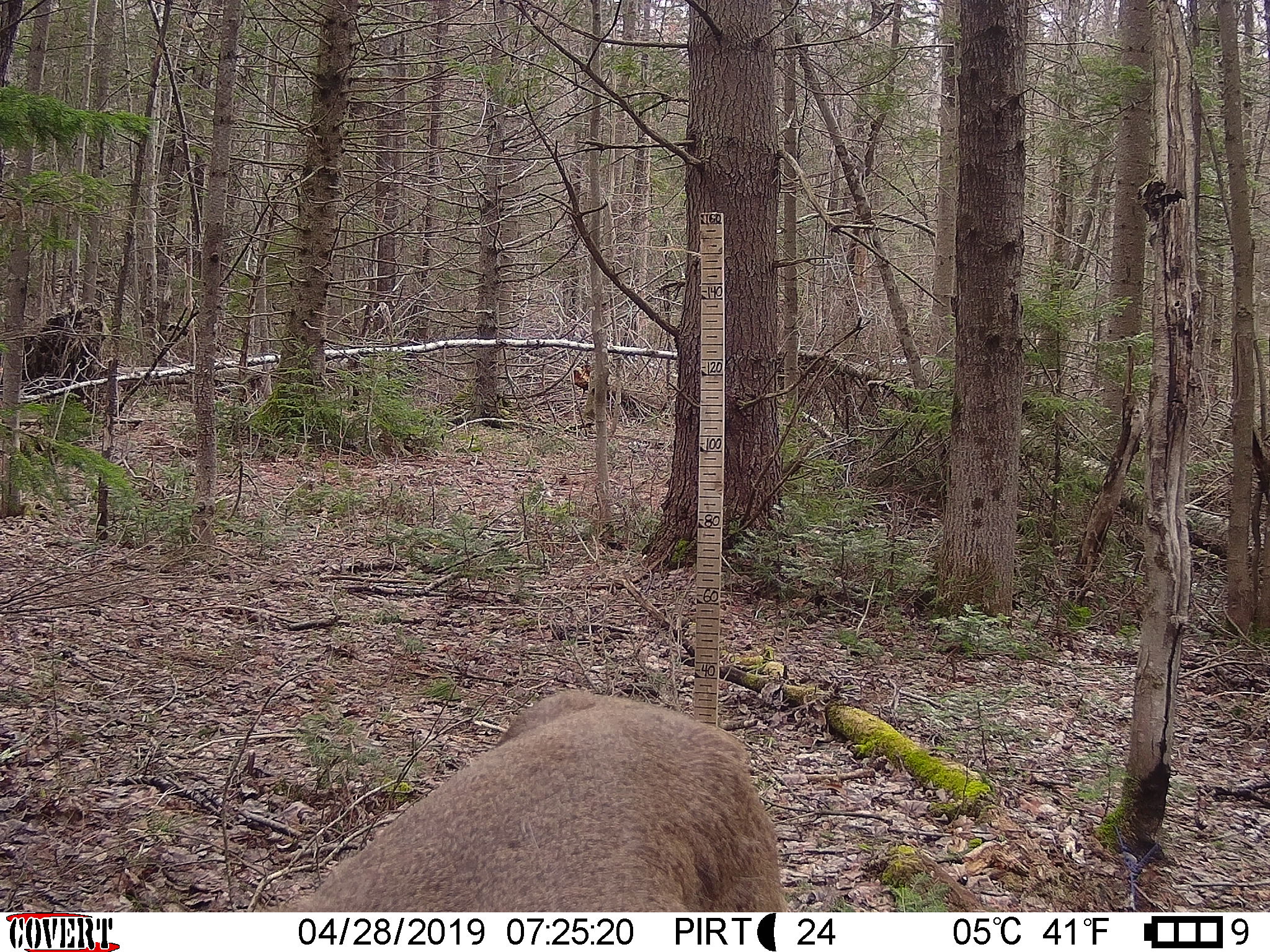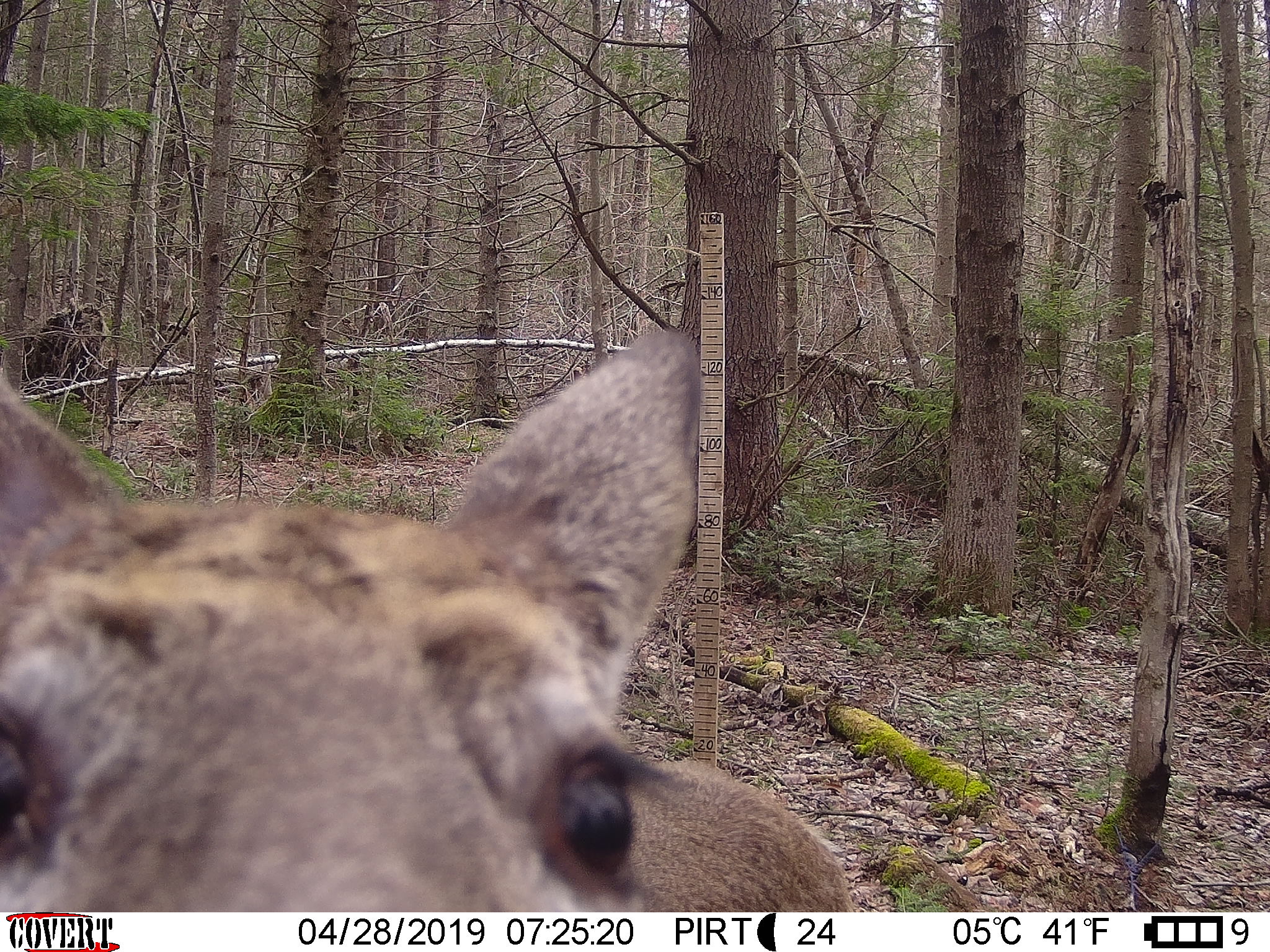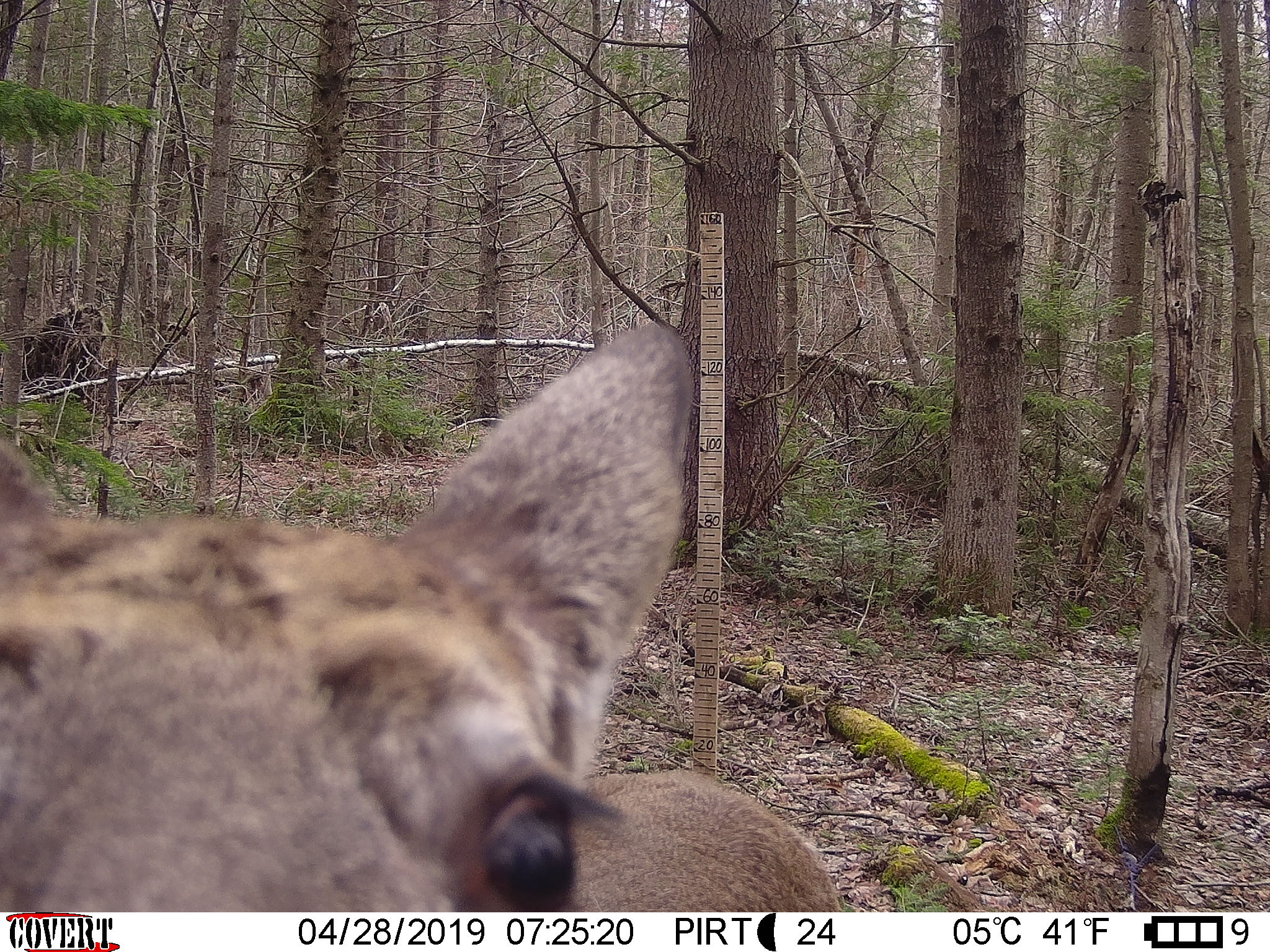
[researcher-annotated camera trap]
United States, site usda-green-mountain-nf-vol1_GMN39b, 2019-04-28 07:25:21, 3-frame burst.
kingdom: Animalia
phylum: Chordata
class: Mammalia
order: Artiodactyla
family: Cervidae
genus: Odocoileus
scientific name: Odocoileus virginianus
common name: white-tailed deer